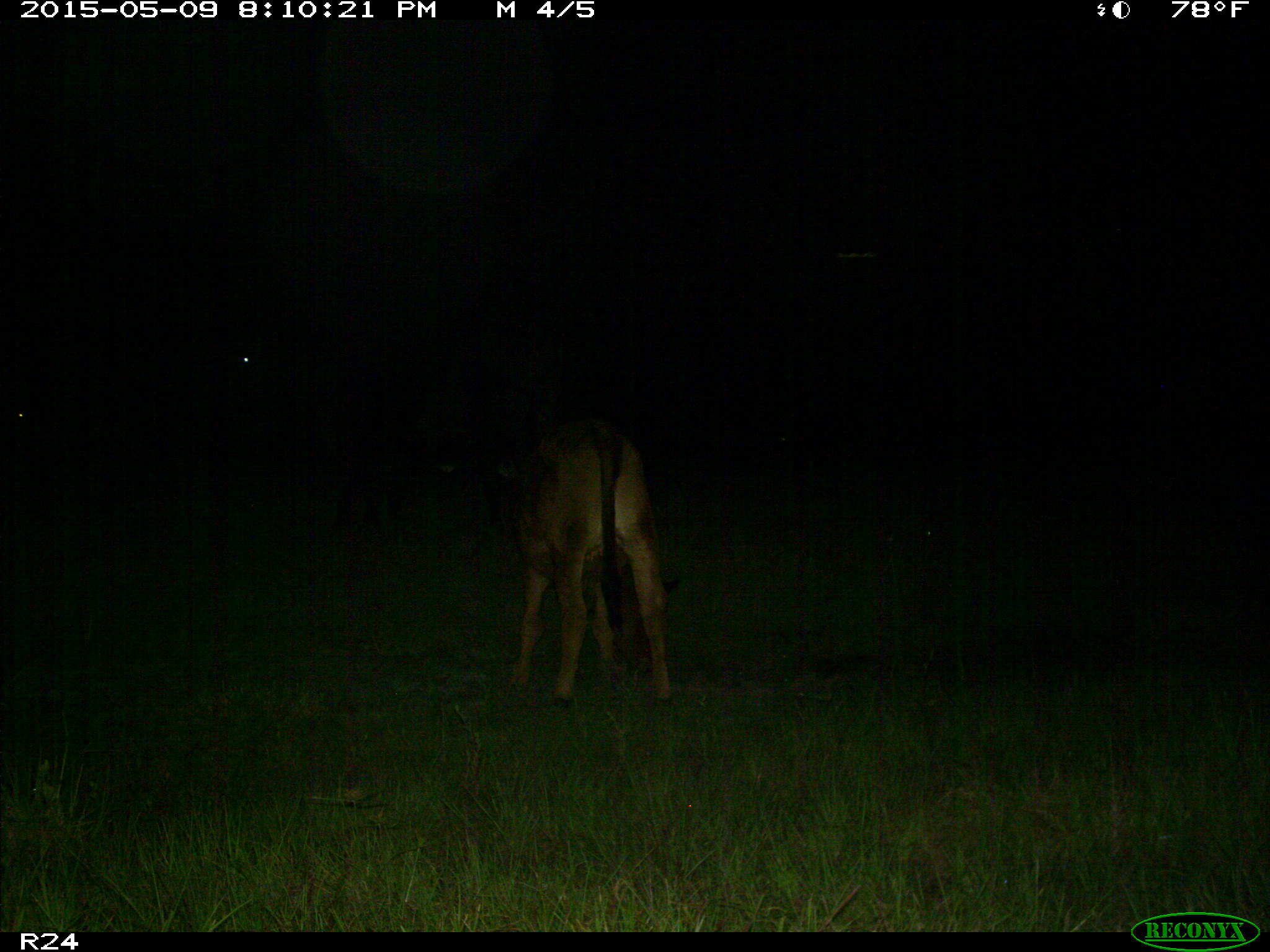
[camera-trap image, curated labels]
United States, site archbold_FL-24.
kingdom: Animalia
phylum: Chordata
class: Mammalia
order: Artiodactyla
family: Bovidae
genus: Bos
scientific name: Bos taurus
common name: domestic cow